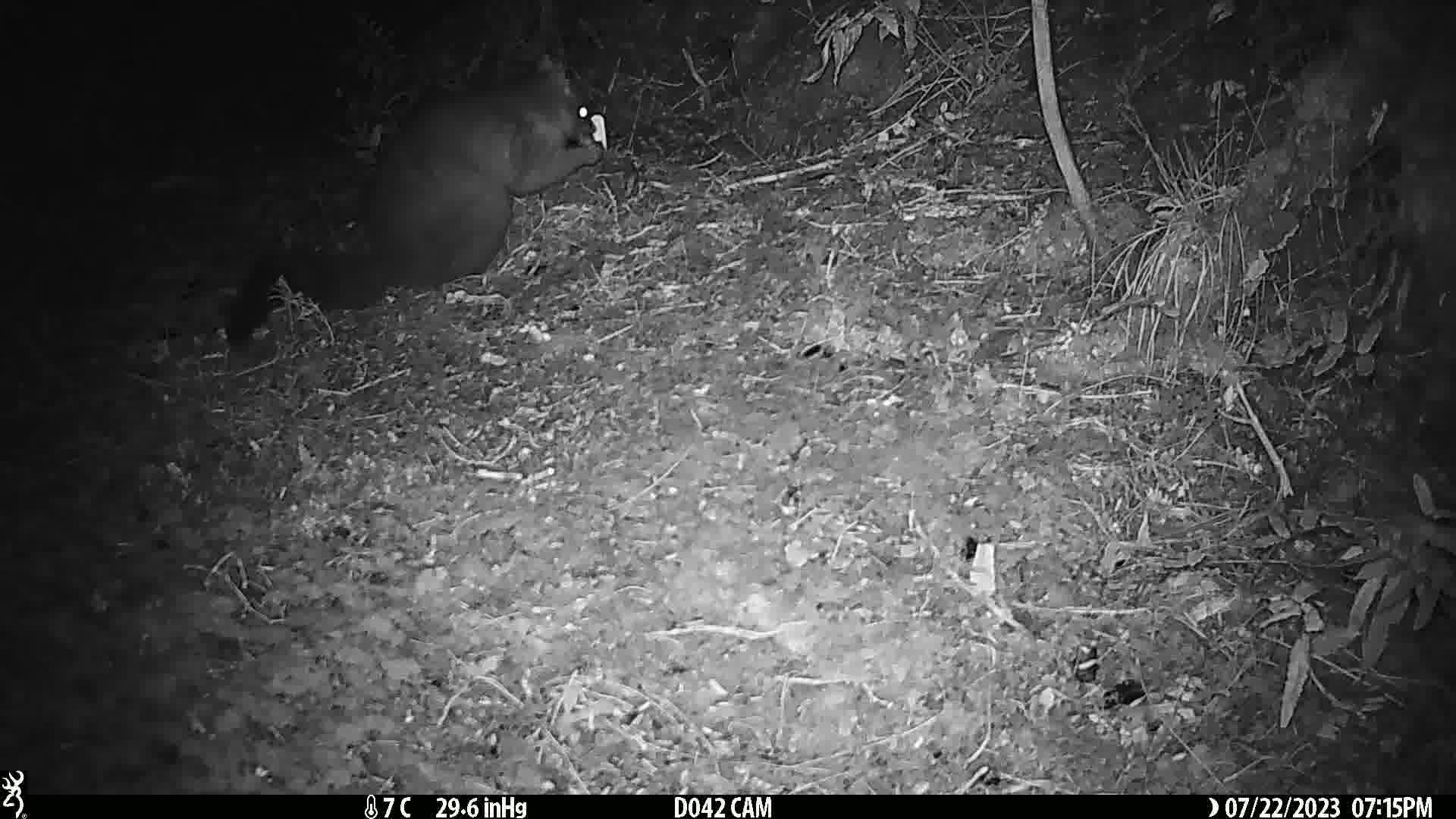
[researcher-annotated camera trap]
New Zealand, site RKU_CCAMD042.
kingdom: Animalia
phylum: Chordata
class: Mammalia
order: Diprotodontia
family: Phalangeridae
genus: Trichosurus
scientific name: Trichosurus vulpecula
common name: common brushtail possum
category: possum